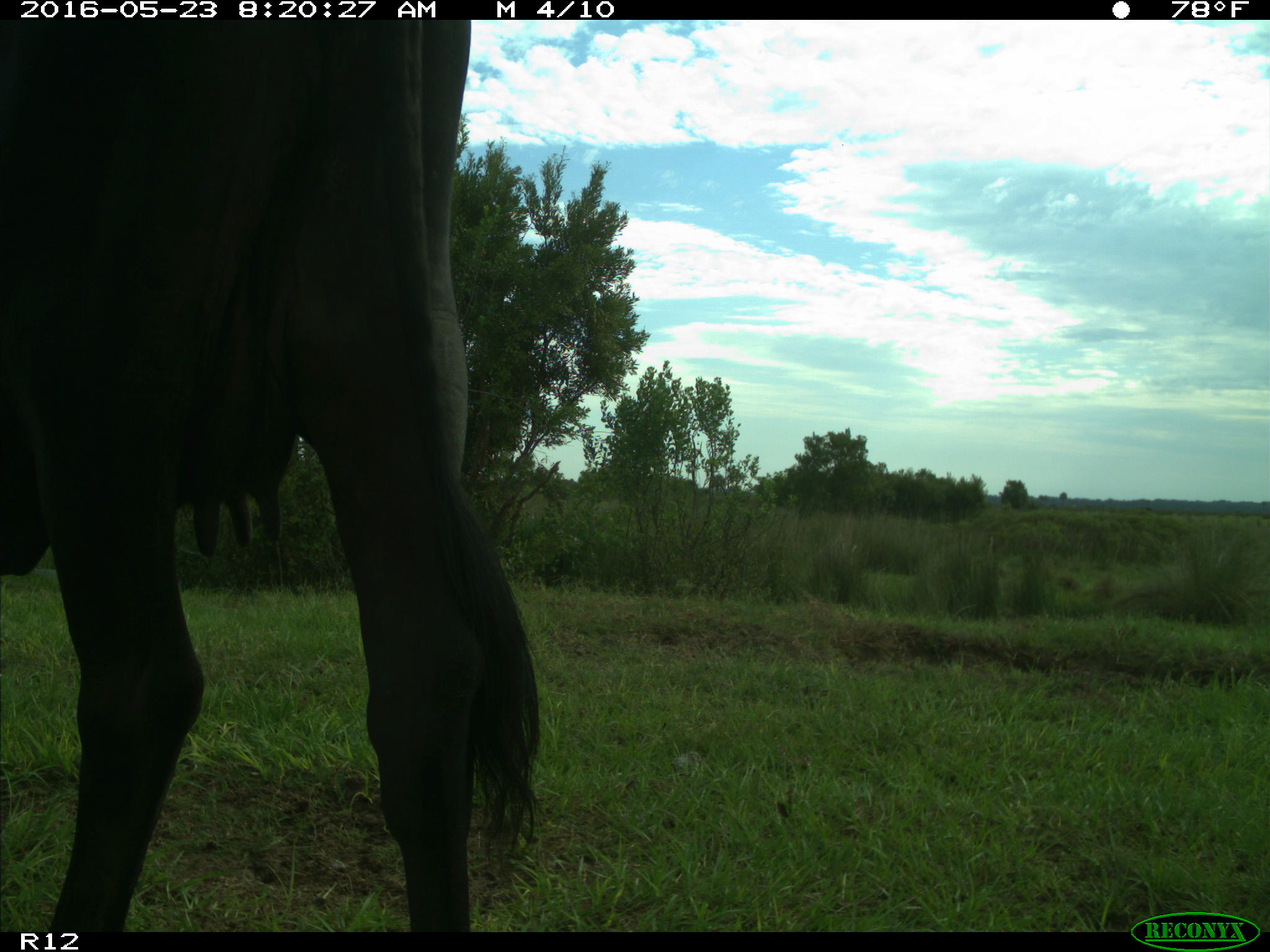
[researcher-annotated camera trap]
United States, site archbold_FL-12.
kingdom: Animalia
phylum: Chordata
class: Mammalia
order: Artiodactyla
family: Bovidae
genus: Bos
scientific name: Bos taurus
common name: domestic cow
Bos taurus (domestic cow).